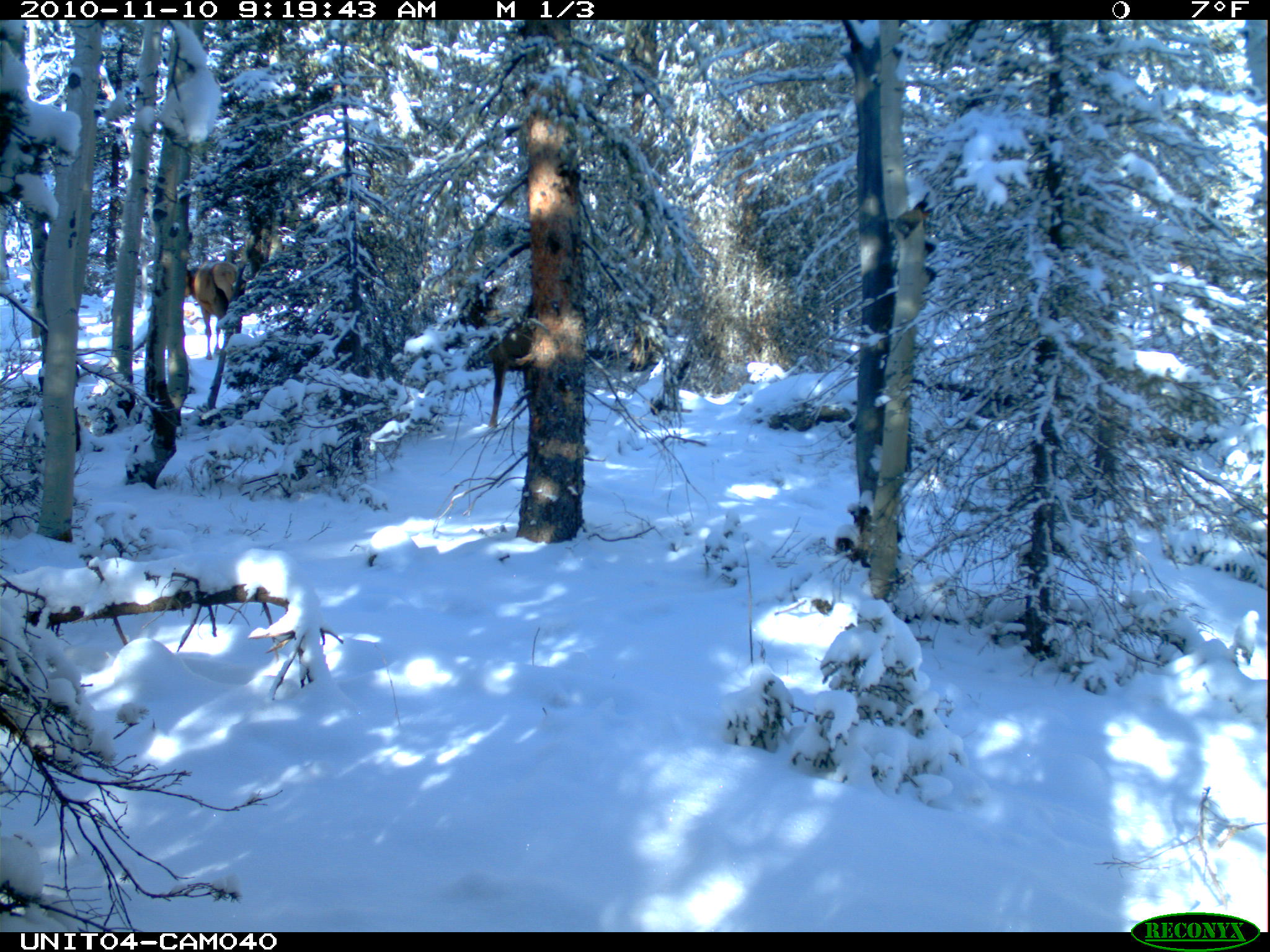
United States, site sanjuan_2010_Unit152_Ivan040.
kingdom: Animalia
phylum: Chordata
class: Mammalia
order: Artiodactyla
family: Cervidae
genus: Cervus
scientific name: Cervus elaphus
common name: red deer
Cervus elaphus (red deer).